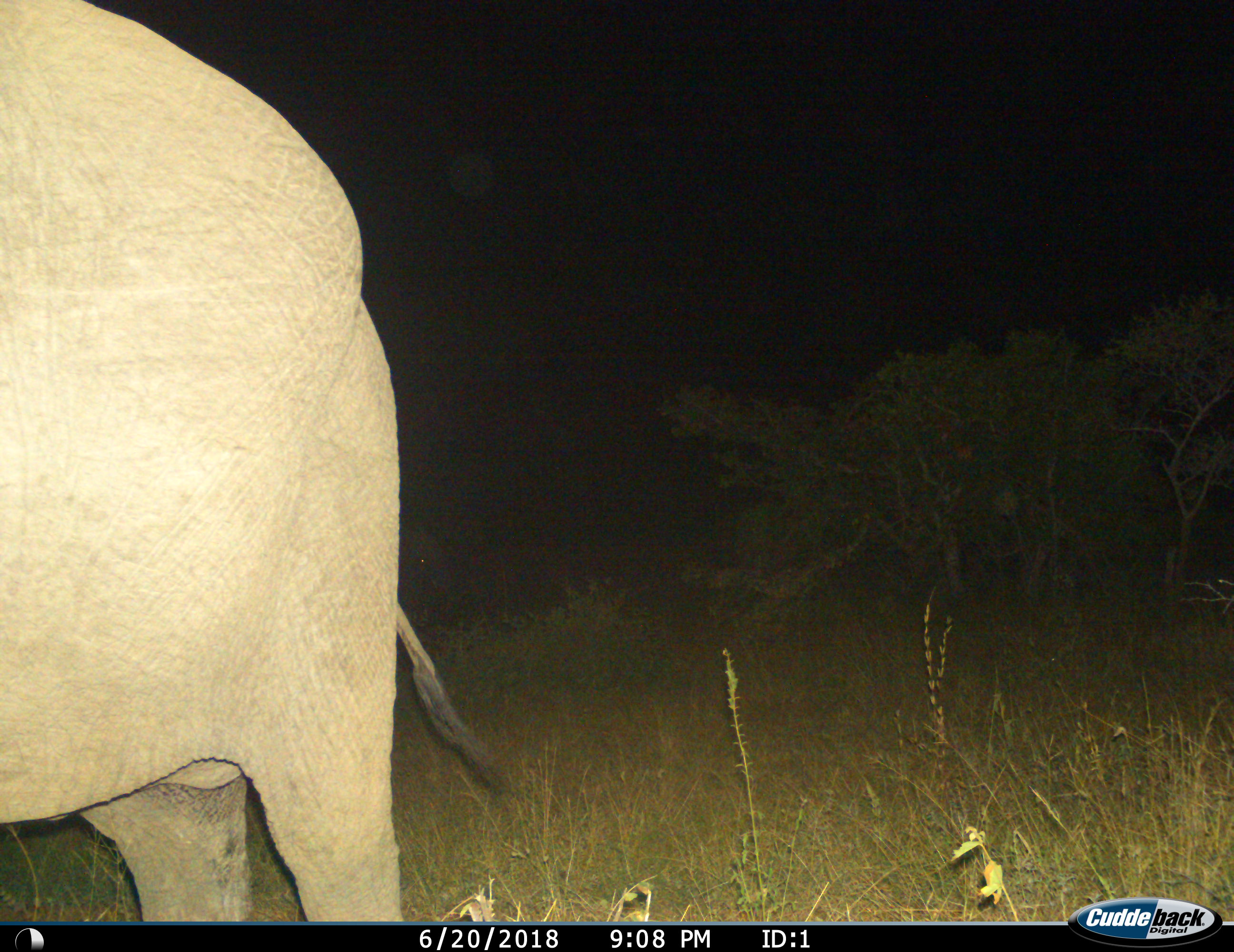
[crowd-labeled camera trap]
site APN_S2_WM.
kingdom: Animalia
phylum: Chordata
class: Mammalia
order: Proboscidea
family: Elephantidae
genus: Loxodonta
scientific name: Loxodonta africana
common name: african bush elephant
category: elephant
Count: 1.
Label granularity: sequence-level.